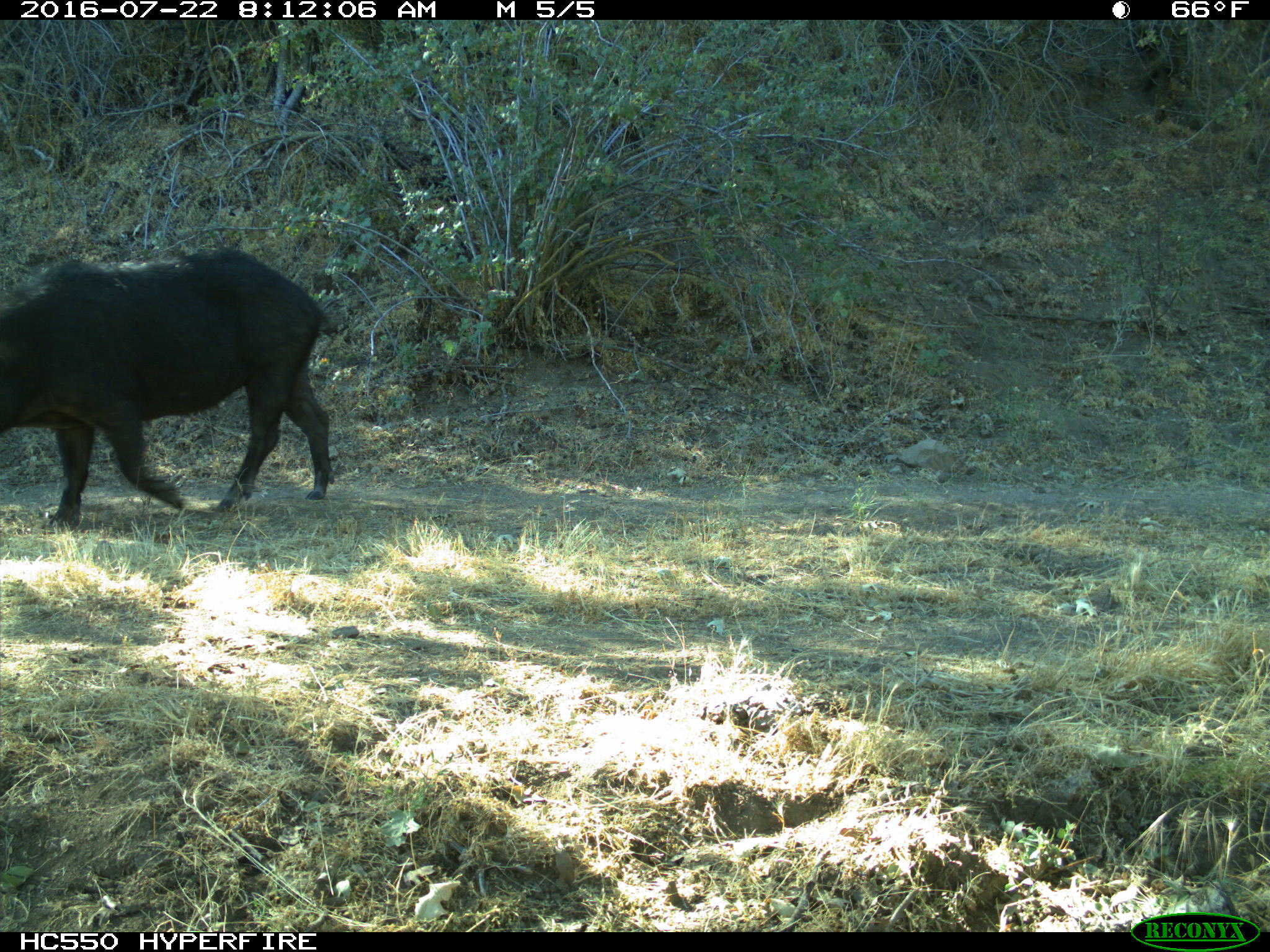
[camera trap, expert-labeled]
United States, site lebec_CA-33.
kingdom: Animalia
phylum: Chordata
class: Mammalia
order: Artiodactyla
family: Suidae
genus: Sus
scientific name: Sus scrofa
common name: wild boar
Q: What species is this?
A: Sus scrofa (wild boar).